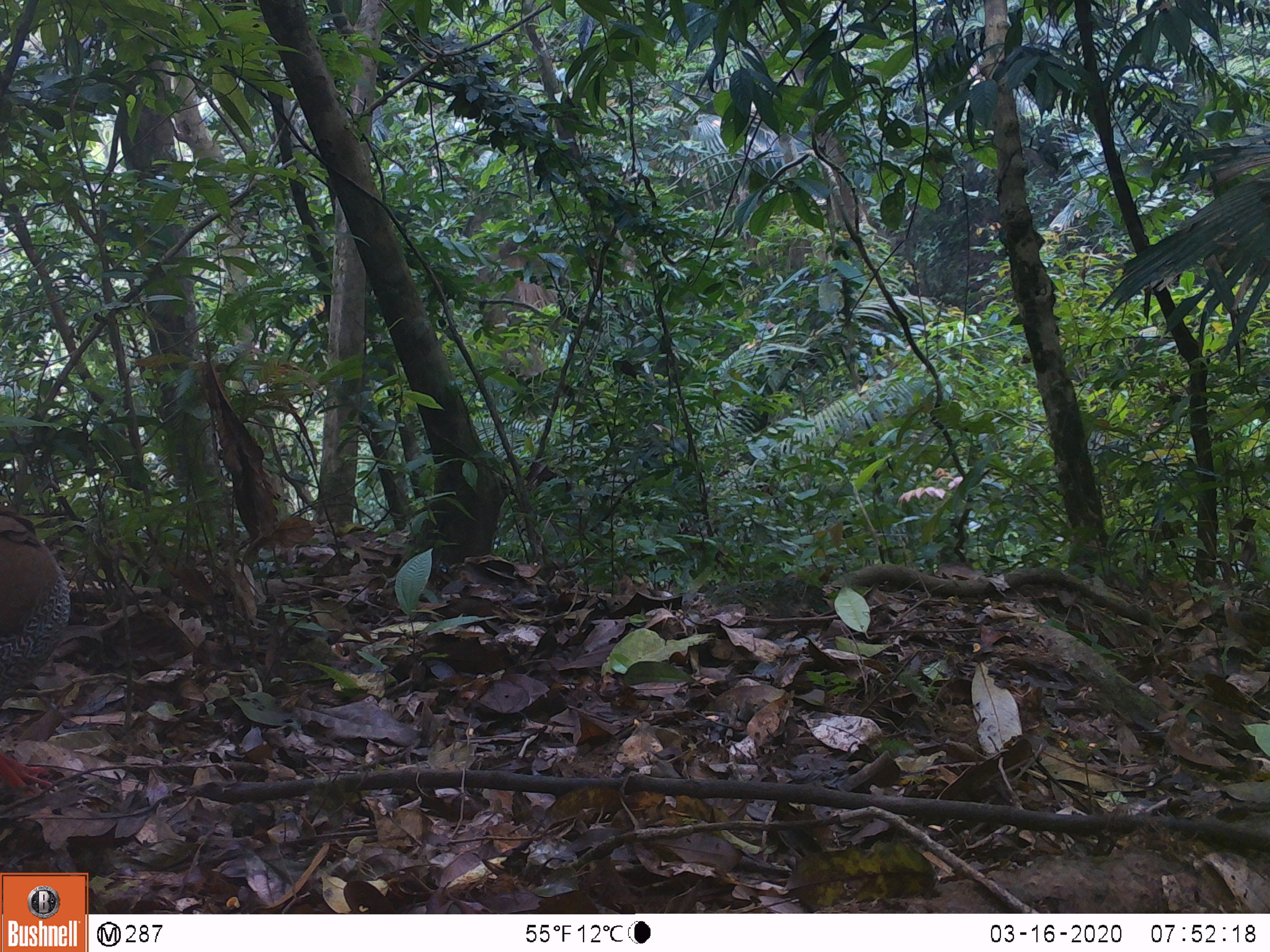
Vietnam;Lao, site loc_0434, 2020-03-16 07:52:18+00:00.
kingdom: Animalia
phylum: Chordata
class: Aves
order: Galliformes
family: Phasianidae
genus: Lophura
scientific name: Lophura nycthemera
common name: silver pheasant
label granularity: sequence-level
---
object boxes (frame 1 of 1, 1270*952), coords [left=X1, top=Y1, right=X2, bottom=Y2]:
silver pheasant: [left=466, top=236, right=630, bottom=384]; [left=0, top=495, right=71, bottom=697]